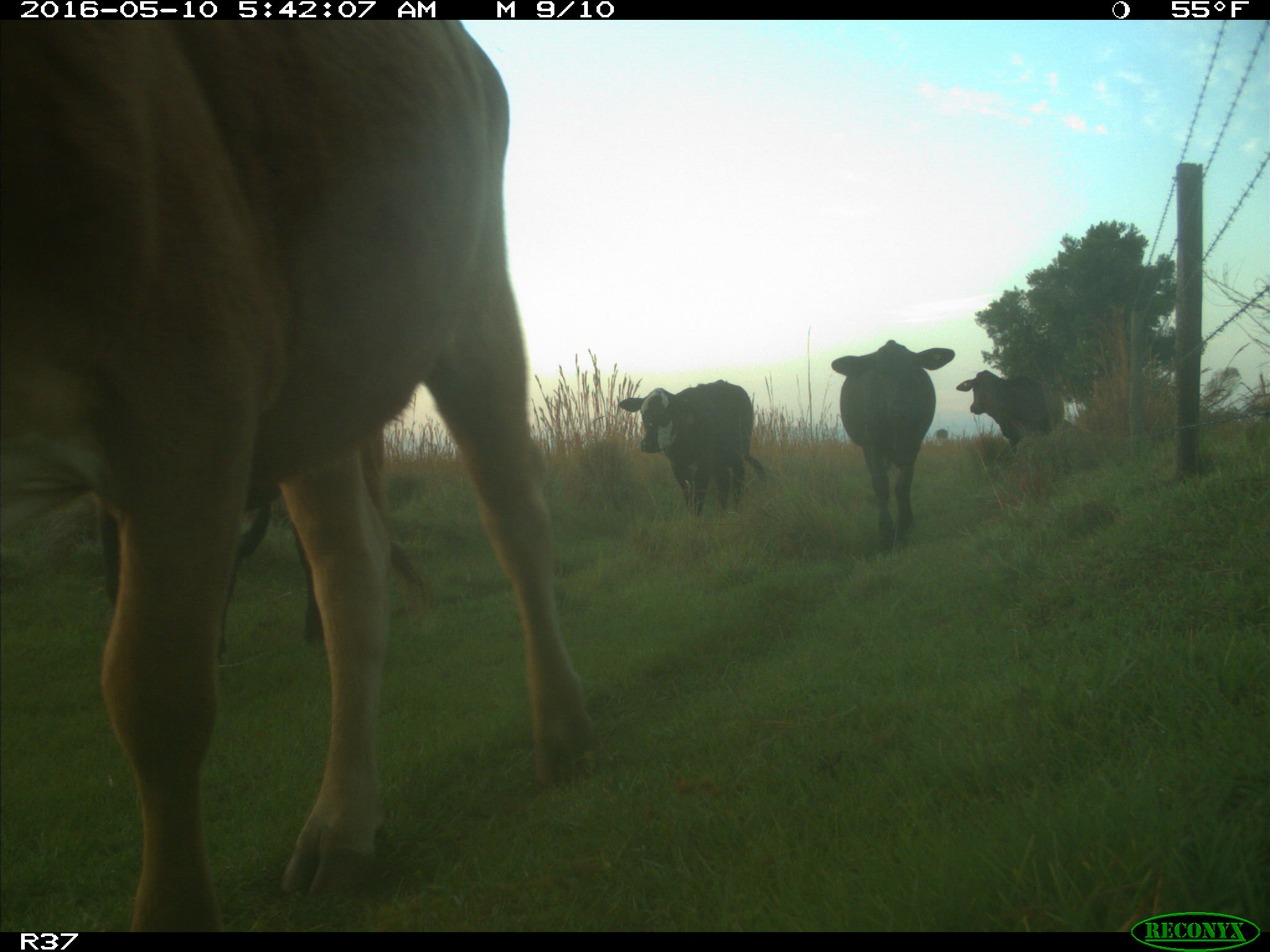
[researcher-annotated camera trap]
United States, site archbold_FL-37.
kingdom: Animalia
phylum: Chordata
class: Mammalia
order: Artiodactyla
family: Bovidae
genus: Bos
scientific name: Bos taurus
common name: domestic cow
Bos taurus (domestic cow).